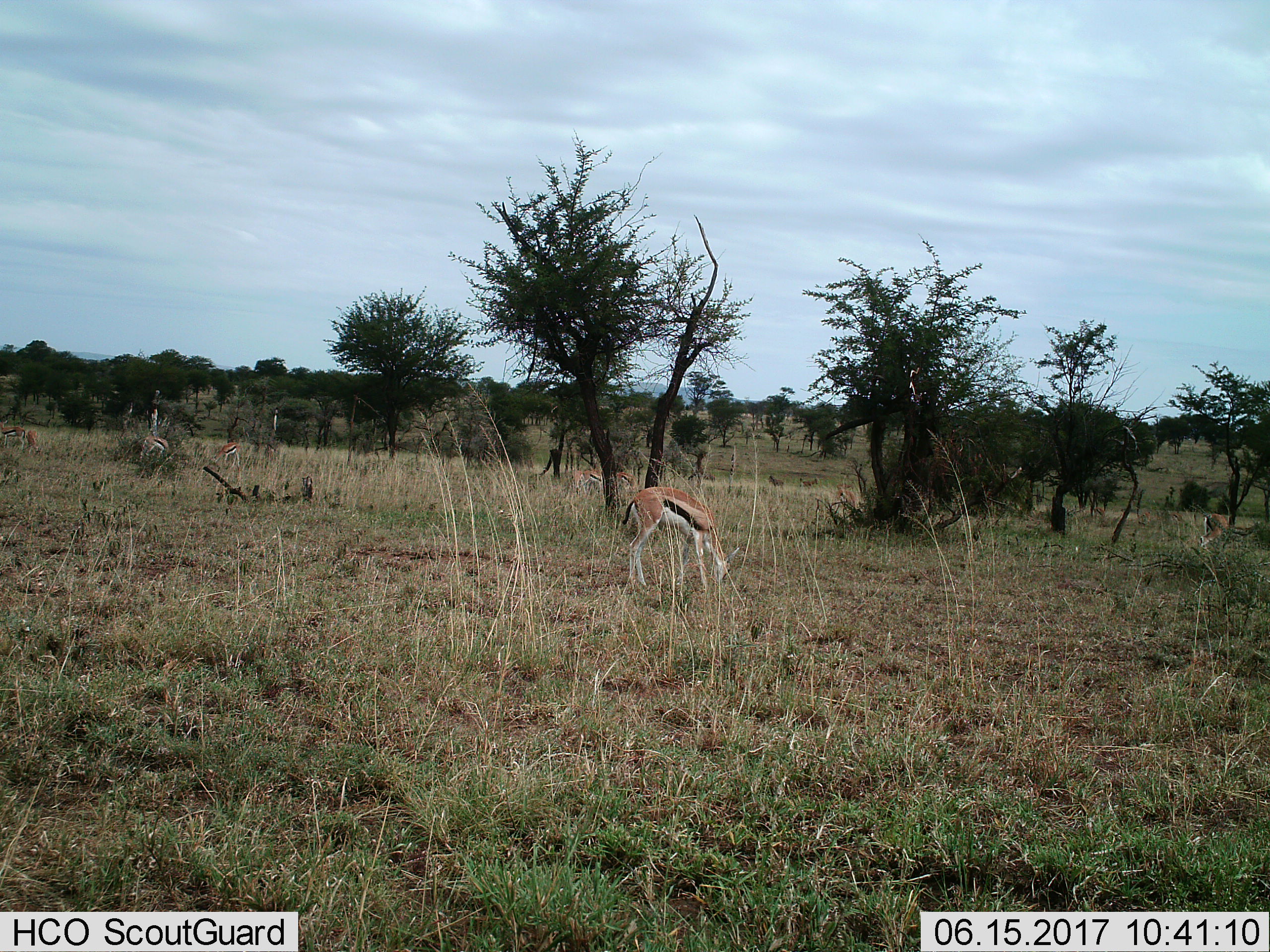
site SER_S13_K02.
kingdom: Animalia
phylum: Chordata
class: Mammalia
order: Artiodactyla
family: Bovidae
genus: Eudorcas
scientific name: Eudorcas thomsonii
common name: thomson's gazelle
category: gazellethomsons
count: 11-50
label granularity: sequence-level